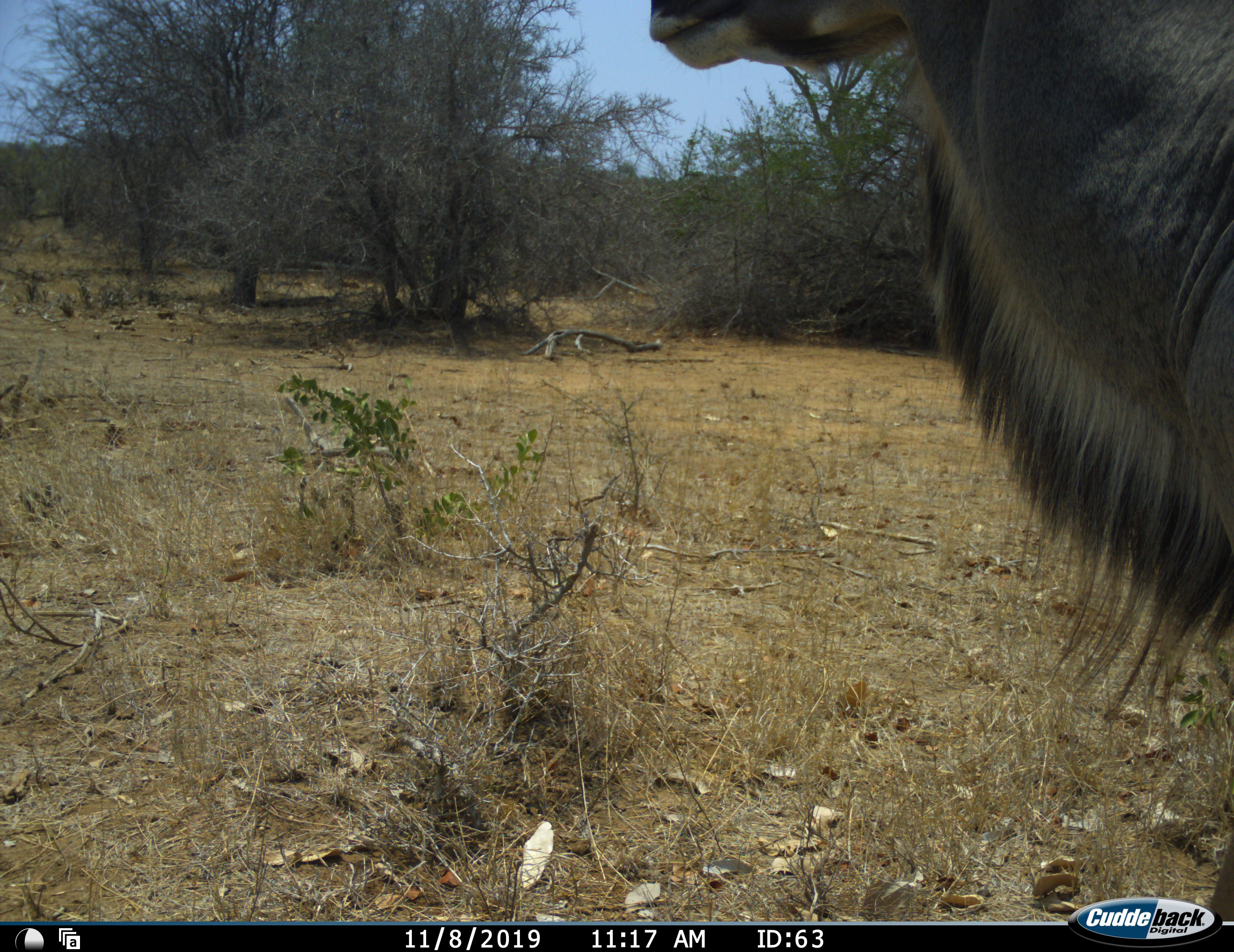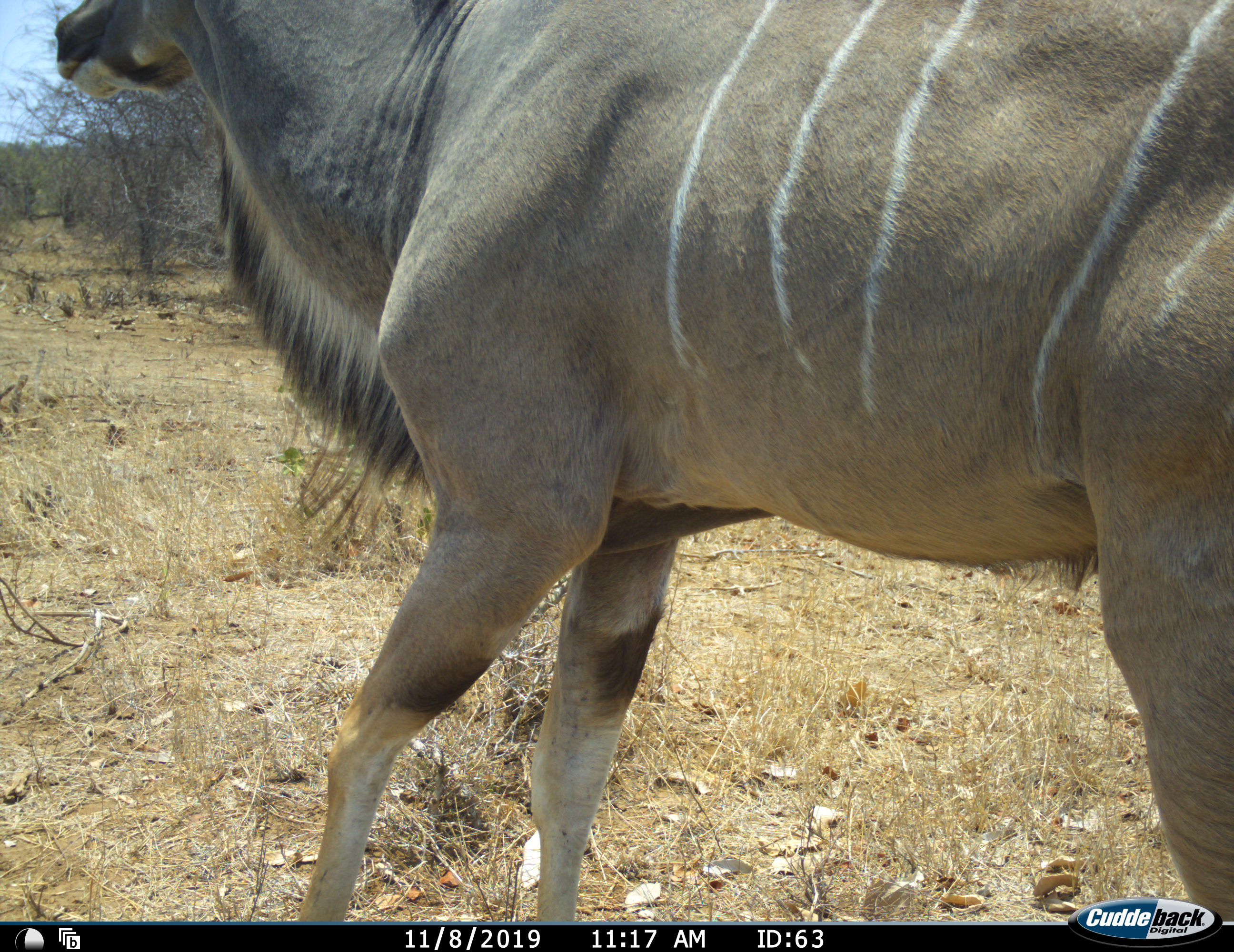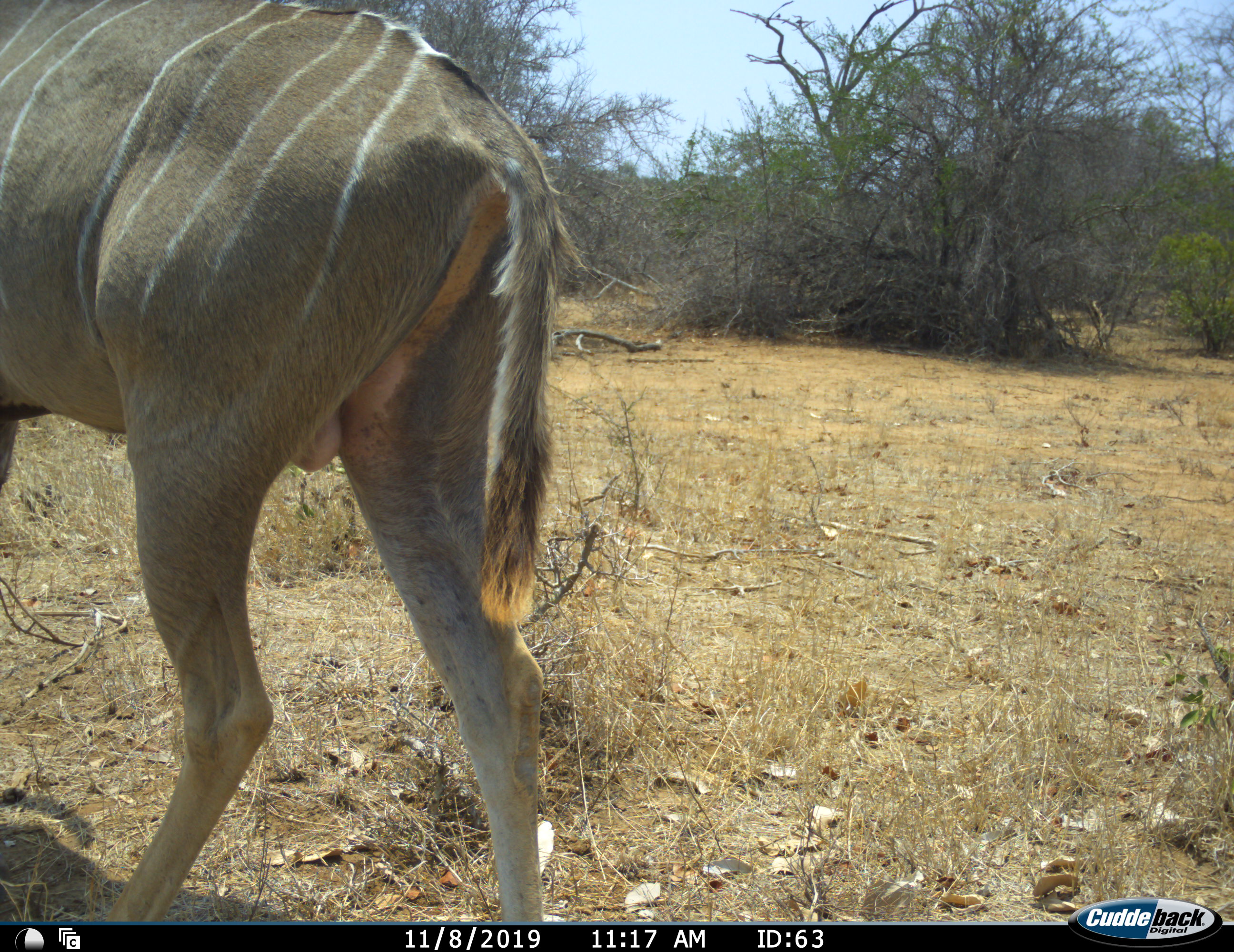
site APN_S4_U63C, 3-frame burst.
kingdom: Animalia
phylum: Chordata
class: Mammalia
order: Artiodactyla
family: Bovidae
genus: Tragelaphus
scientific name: Tragelaphus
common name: kudu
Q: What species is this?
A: Kudu (Tragelaphus).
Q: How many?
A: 1.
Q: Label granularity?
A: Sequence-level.